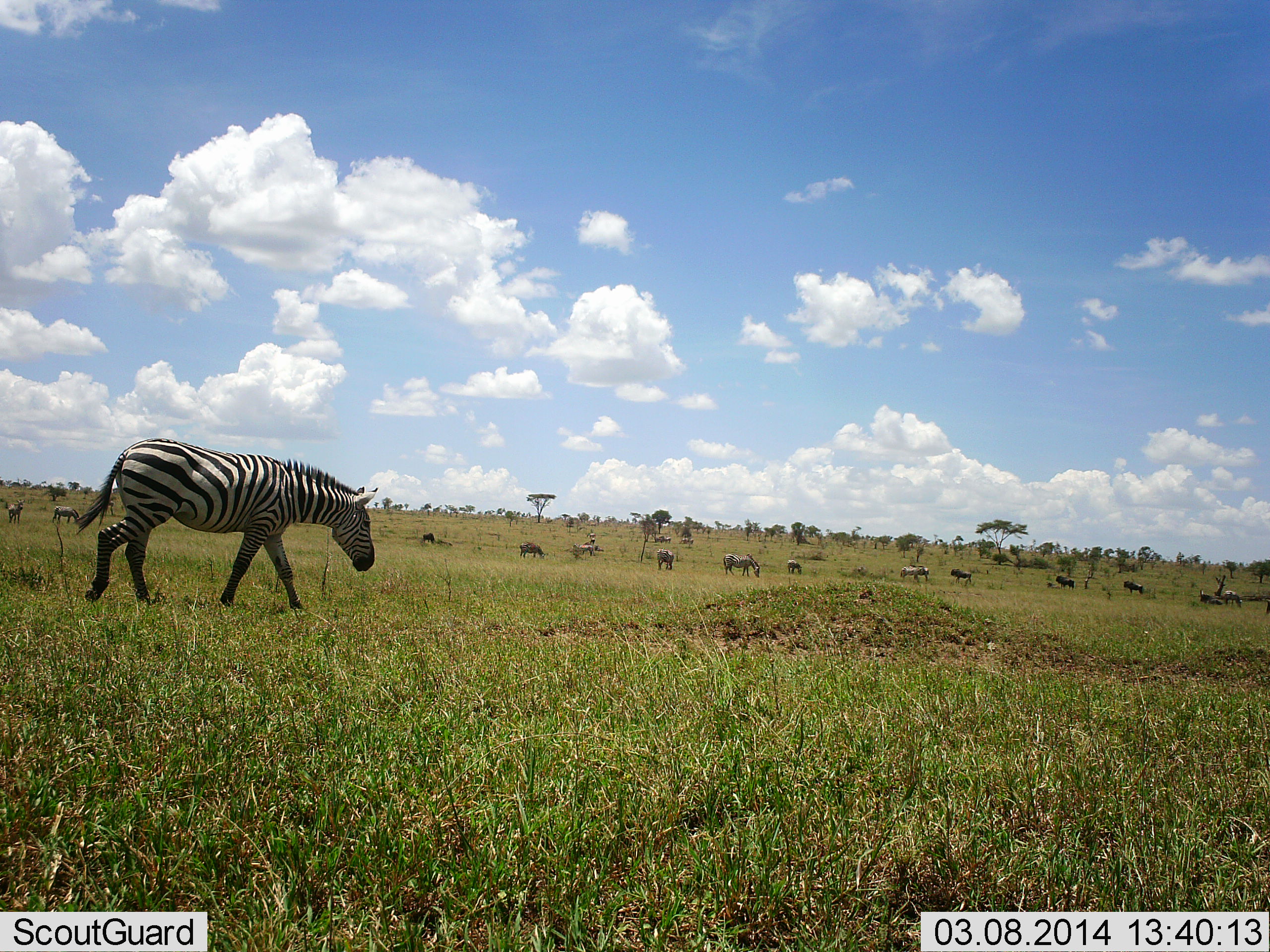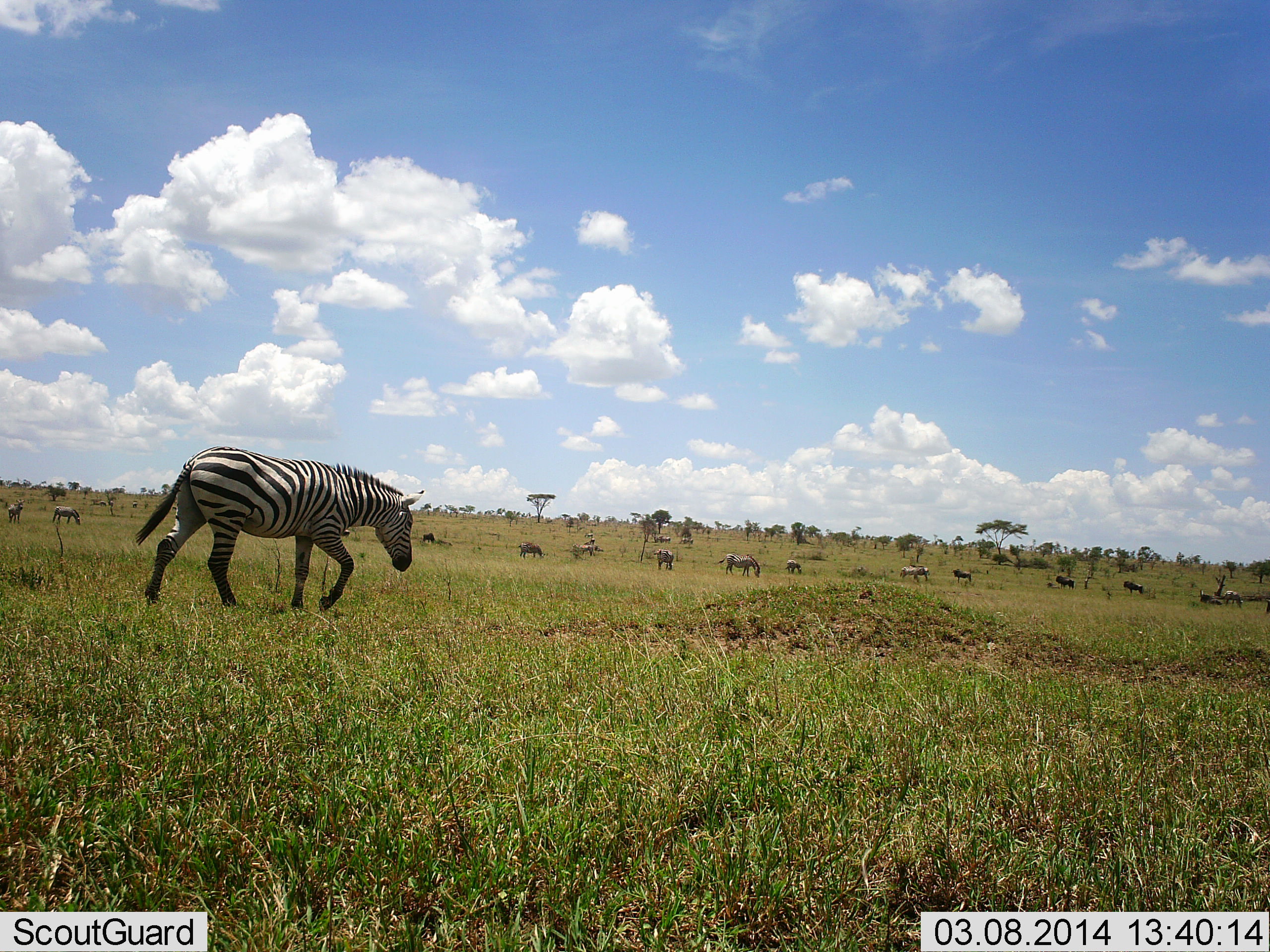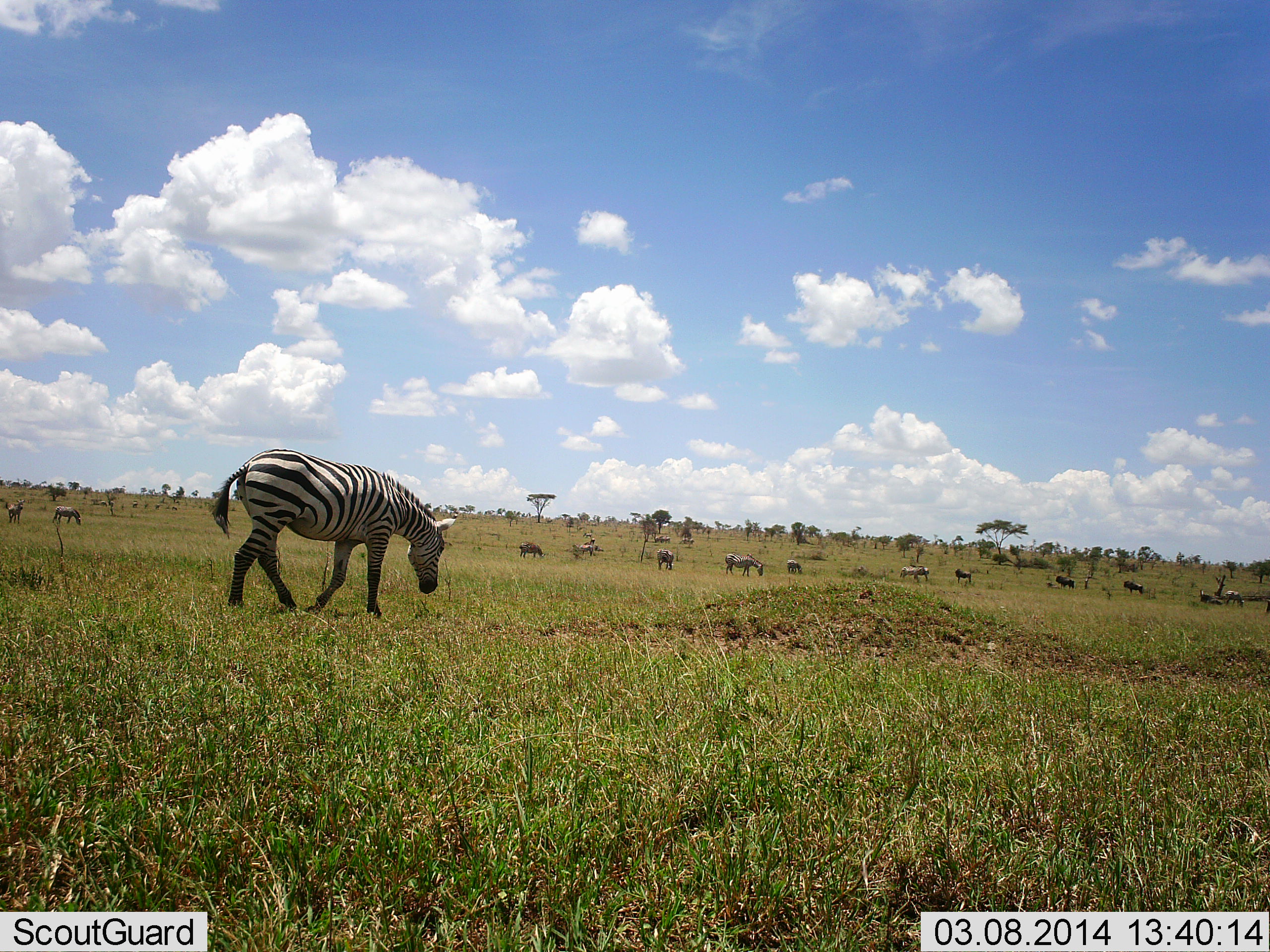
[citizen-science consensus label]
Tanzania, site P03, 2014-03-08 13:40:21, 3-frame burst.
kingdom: Animalia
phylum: Chordata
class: Mammalia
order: Perissodactyla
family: Equidae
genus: Equus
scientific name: Equus quagga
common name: plains zebra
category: zebra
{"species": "zebra (plains zebra) (Equus quagga)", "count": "11-50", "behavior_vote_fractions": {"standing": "45%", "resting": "0%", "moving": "91%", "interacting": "0%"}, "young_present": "0%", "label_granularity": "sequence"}